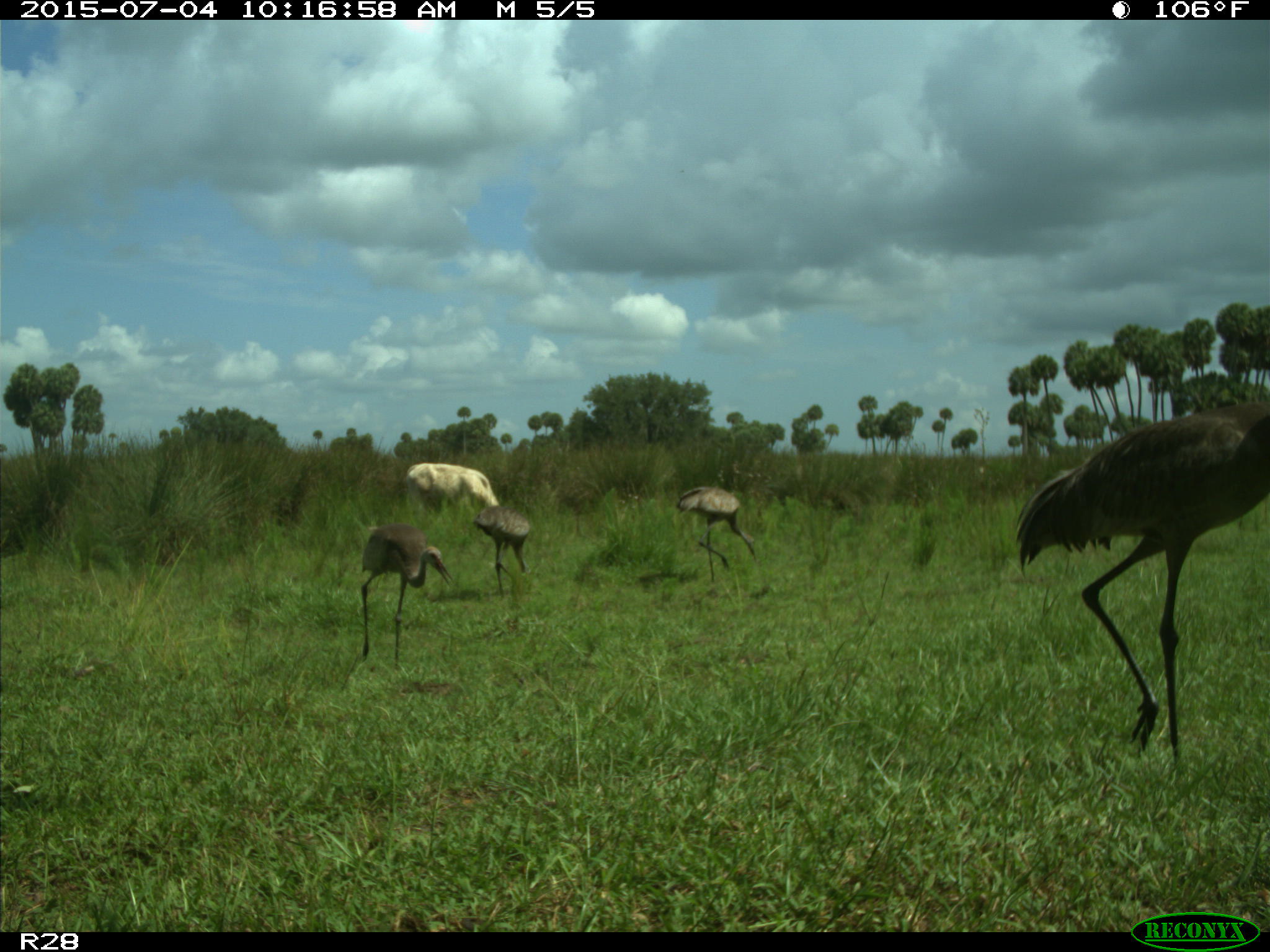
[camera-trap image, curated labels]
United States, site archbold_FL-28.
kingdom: Animalia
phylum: Chordata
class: Mammalia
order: Artiodactyla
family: Bovidae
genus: Bos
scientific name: Bos taurus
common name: domestic cow